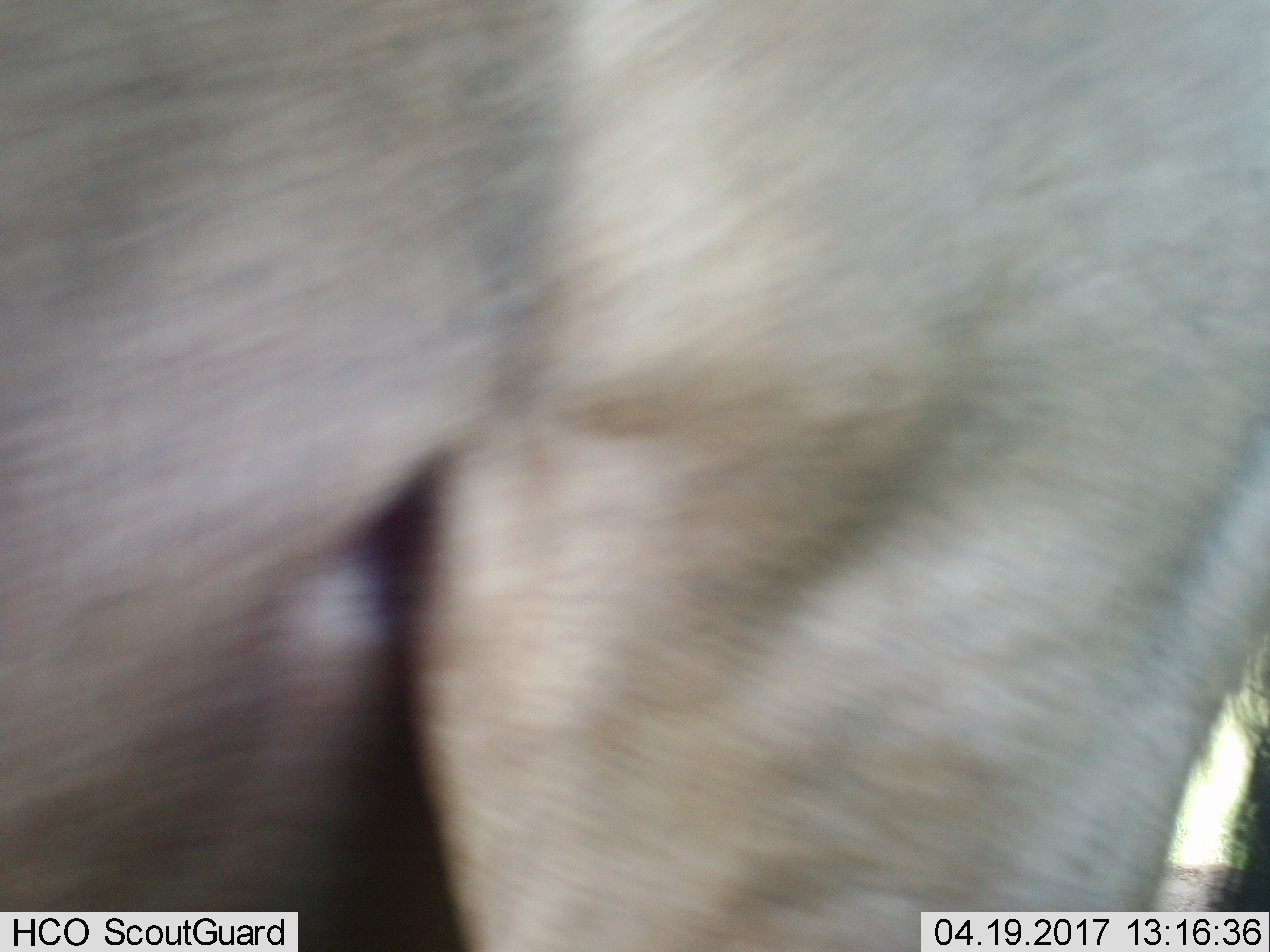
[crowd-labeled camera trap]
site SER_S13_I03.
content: unidentified animal